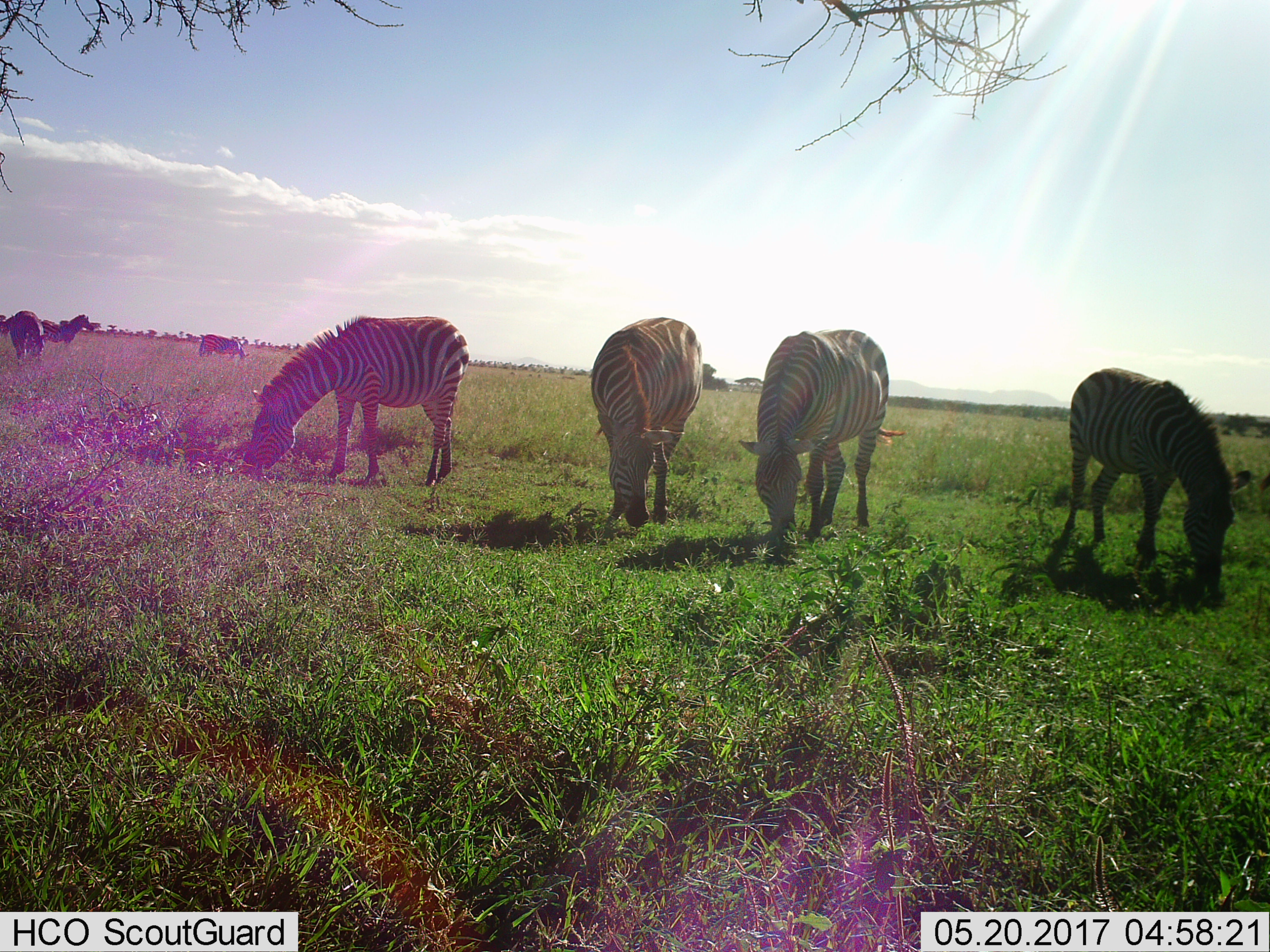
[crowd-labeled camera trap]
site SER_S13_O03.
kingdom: Animalia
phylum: Chordata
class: Mammalia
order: Perissodactyla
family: Equidae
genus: Equus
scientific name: Equus quagga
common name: plains zebra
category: zebraplains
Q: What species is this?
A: Zebraplains (plains zebra) (Equus quagga).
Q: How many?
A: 7.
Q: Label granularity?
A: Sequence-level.